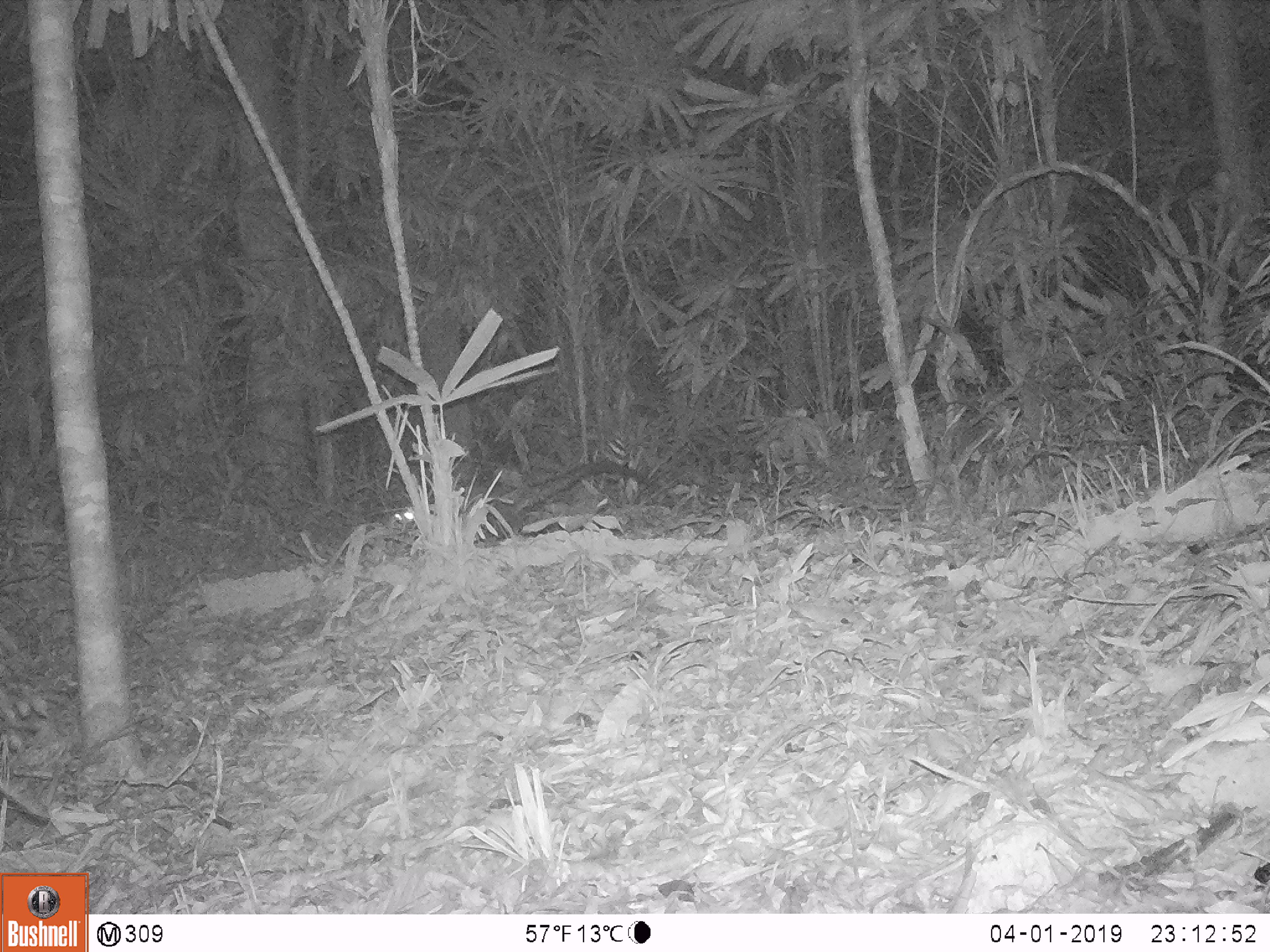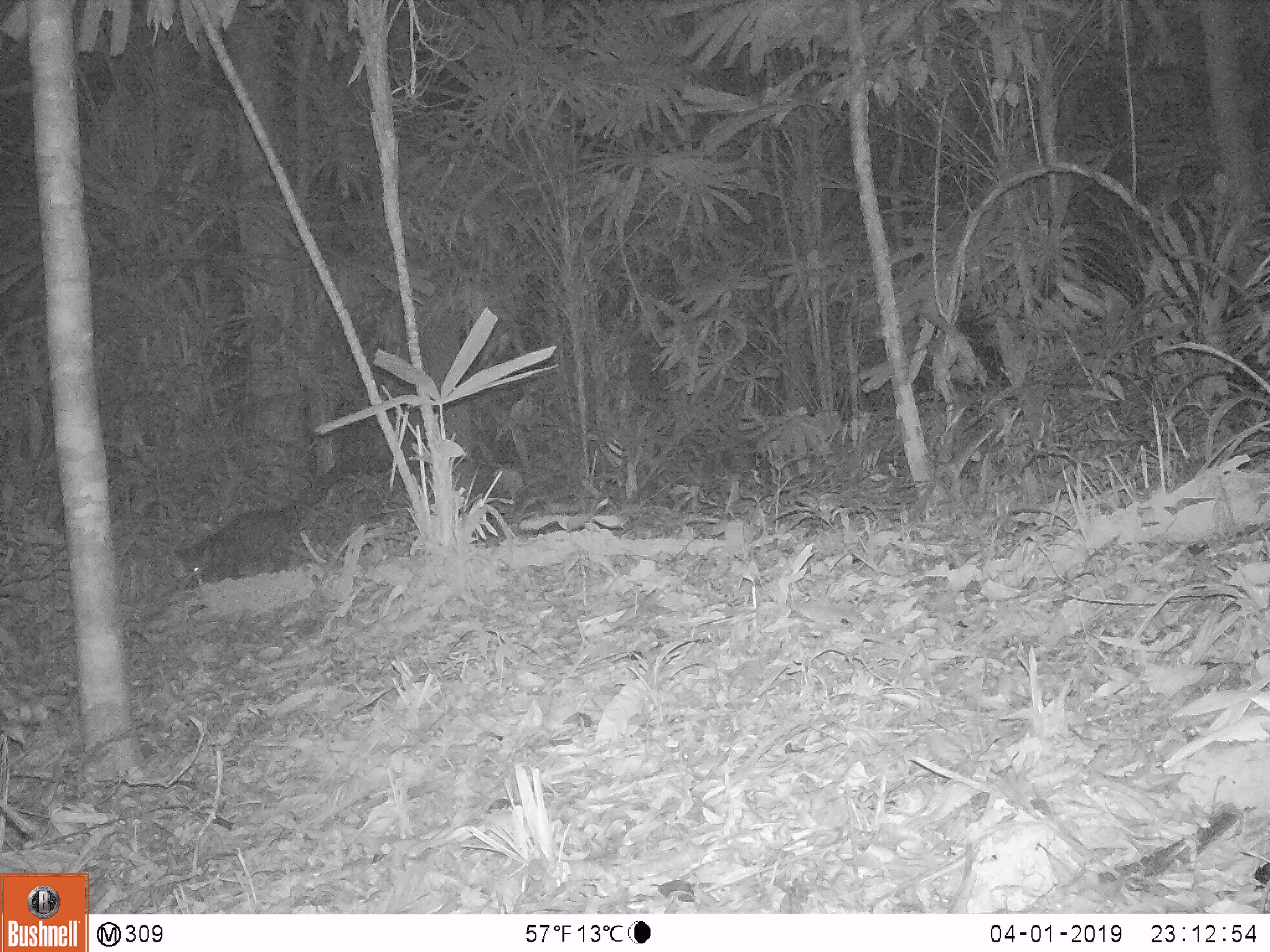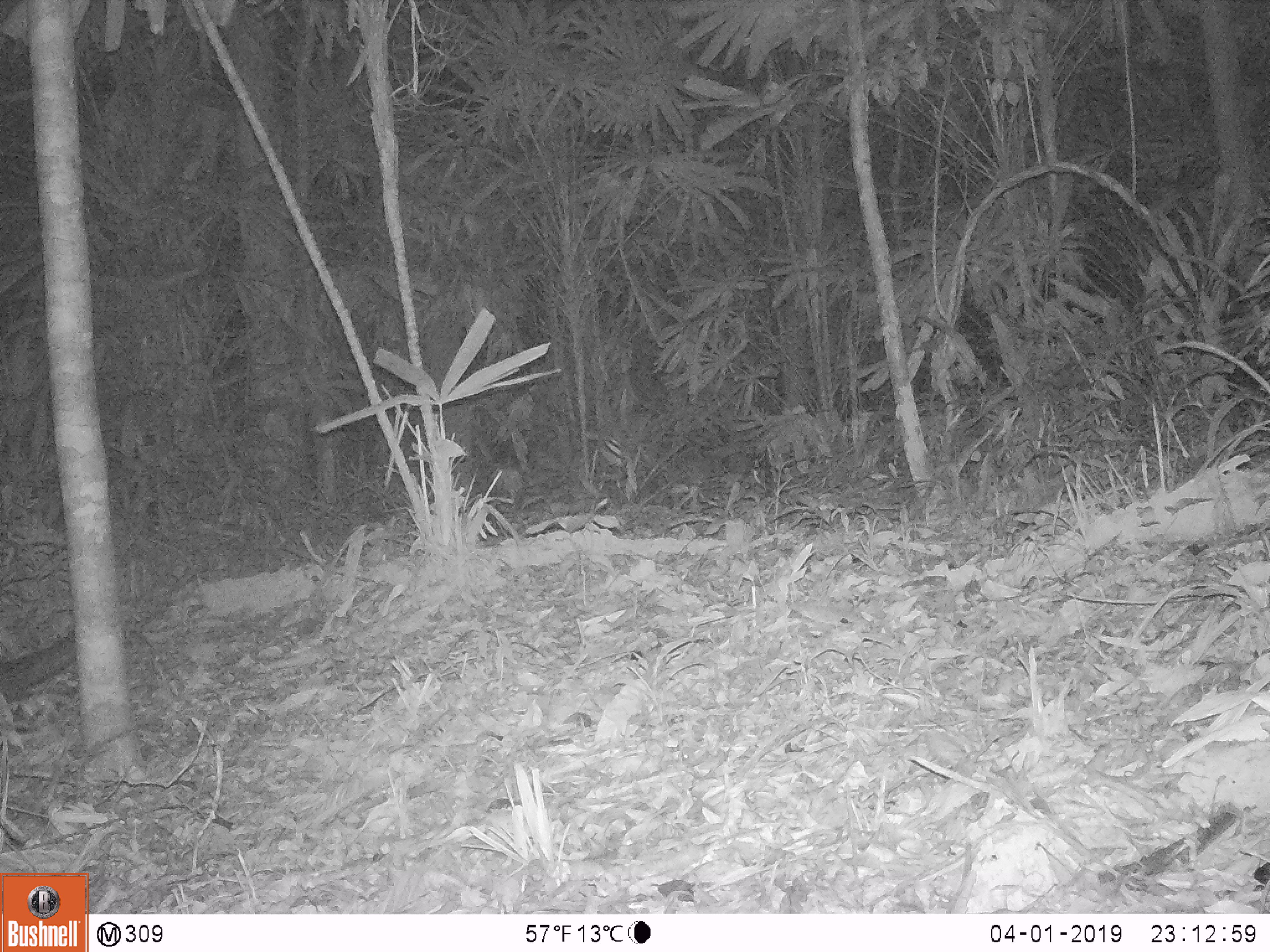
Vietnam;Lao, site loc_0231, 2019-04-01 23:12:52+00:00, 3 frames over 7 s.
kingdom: Animalia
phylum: Chordata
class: Mammalia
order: Carnivora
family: Viverridae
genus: Paradoxurus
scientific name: Paradoxurus hermaphroditus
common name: common palm civet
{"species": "common palm civet (Paradoxurus hermaphroditus)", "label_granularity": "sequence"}